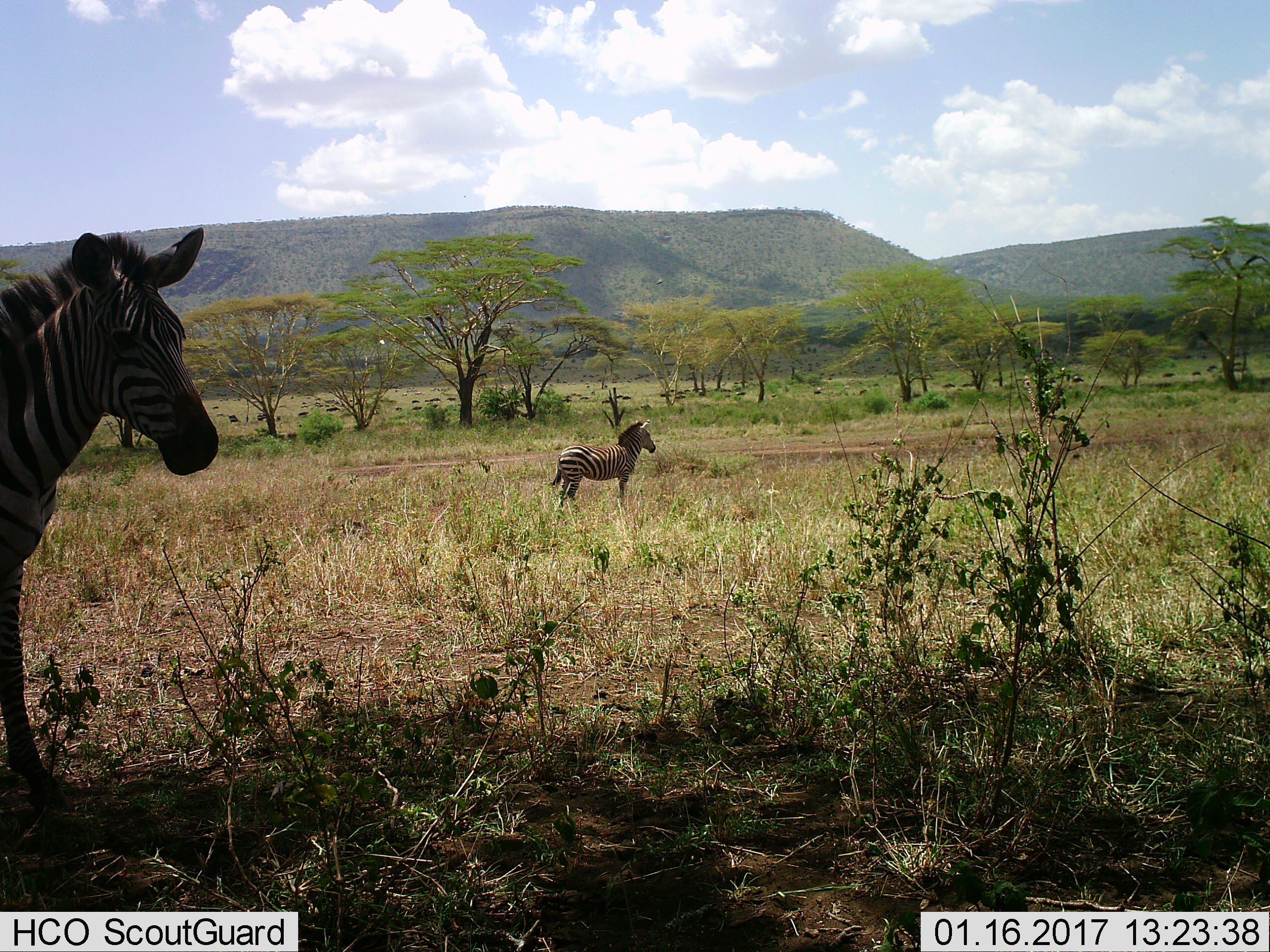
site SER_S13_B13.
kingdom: Animalia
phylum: Chordata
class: Mammalia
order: Perissodactyla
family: Equidae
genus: Equus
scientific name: Equus quagga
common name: plains zebra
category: zebraplains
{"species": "zebraplains (plains zebra) (Equus quagga)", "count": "2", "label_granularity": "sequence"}